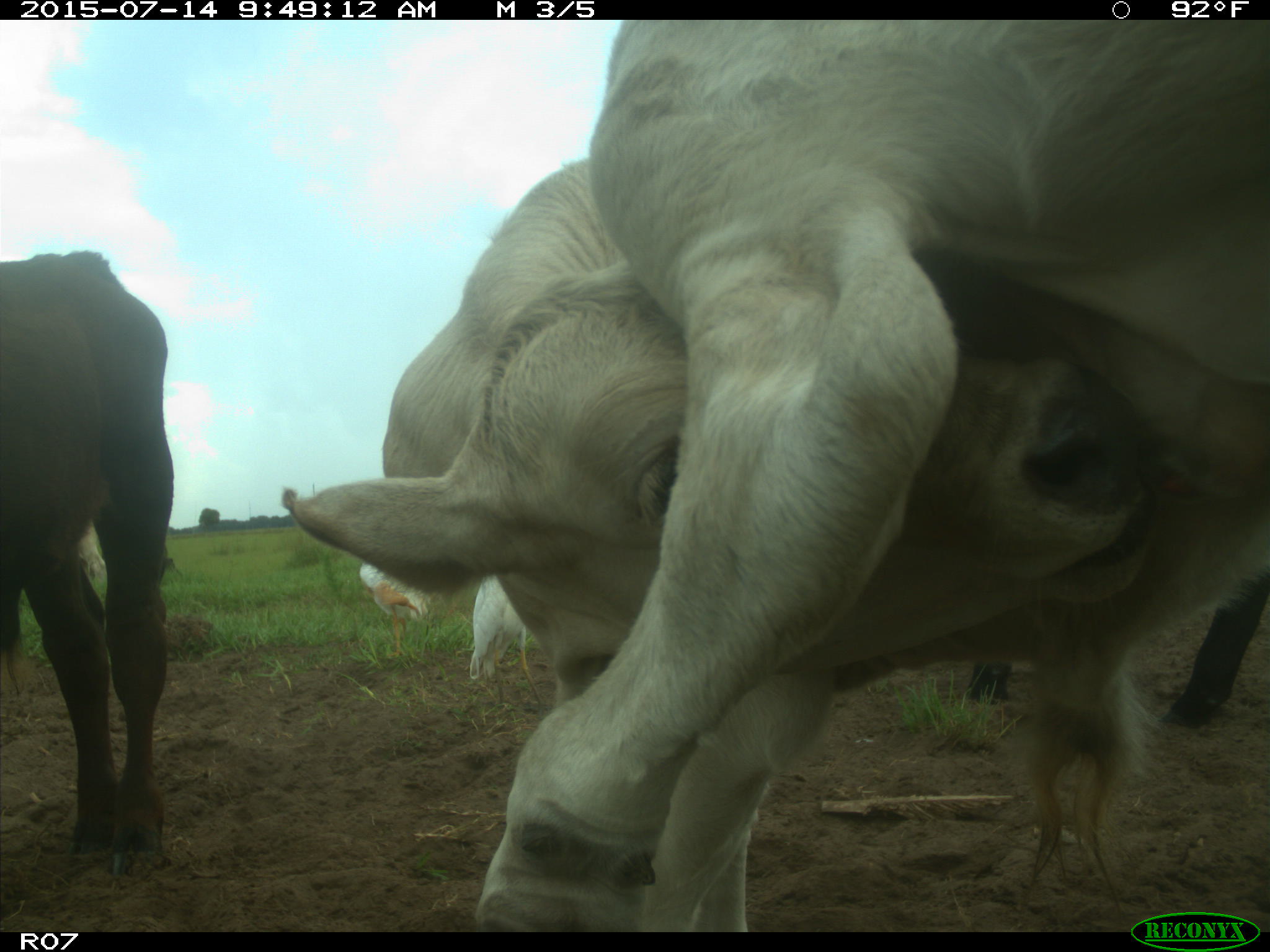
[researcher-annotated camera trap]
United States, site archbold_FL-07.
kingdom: Animalia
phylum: Chordata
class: Mammalia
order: Artiodactyla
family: Bovidae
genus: Bos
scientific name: Bos taurus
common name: domestic cow